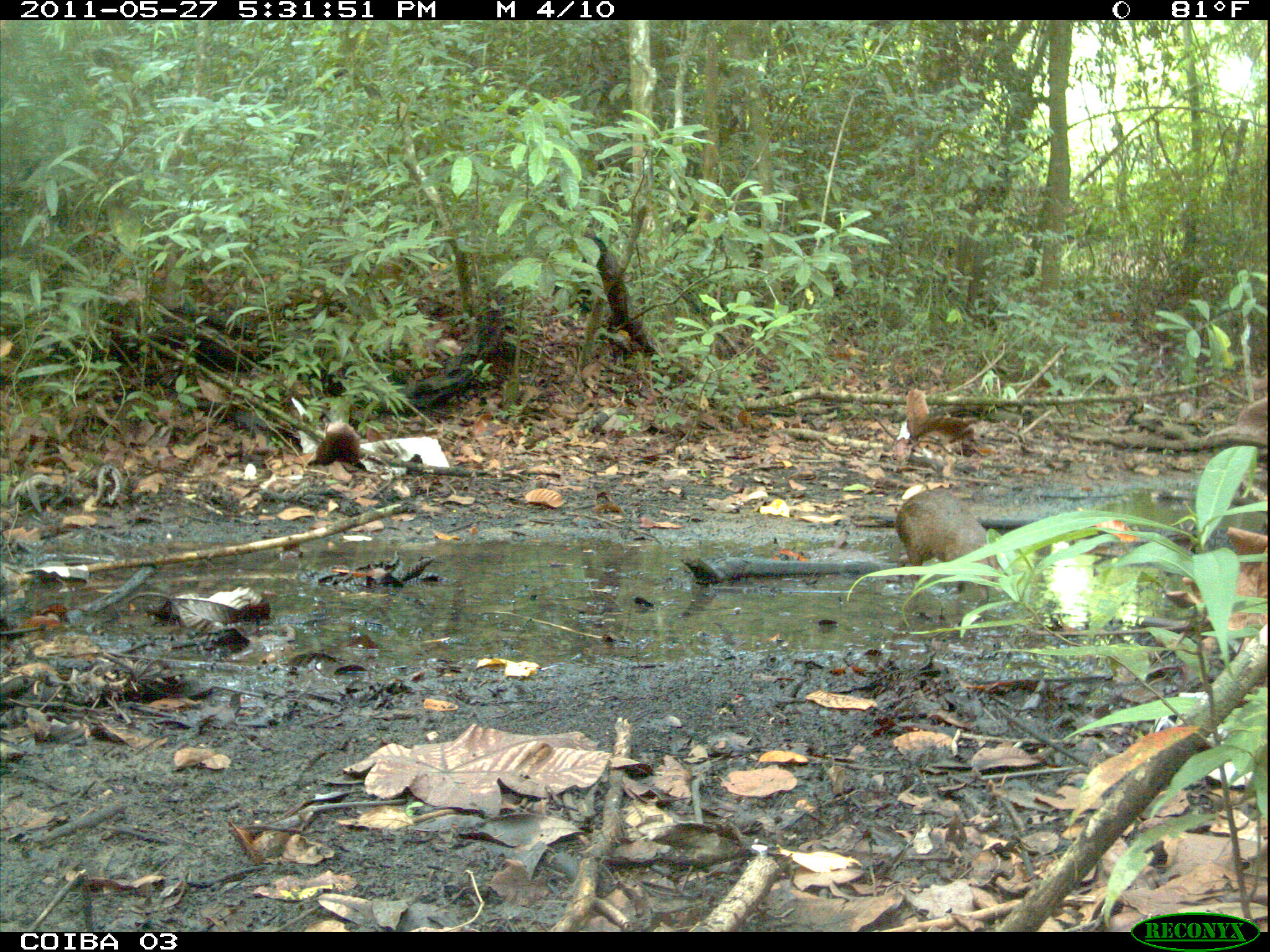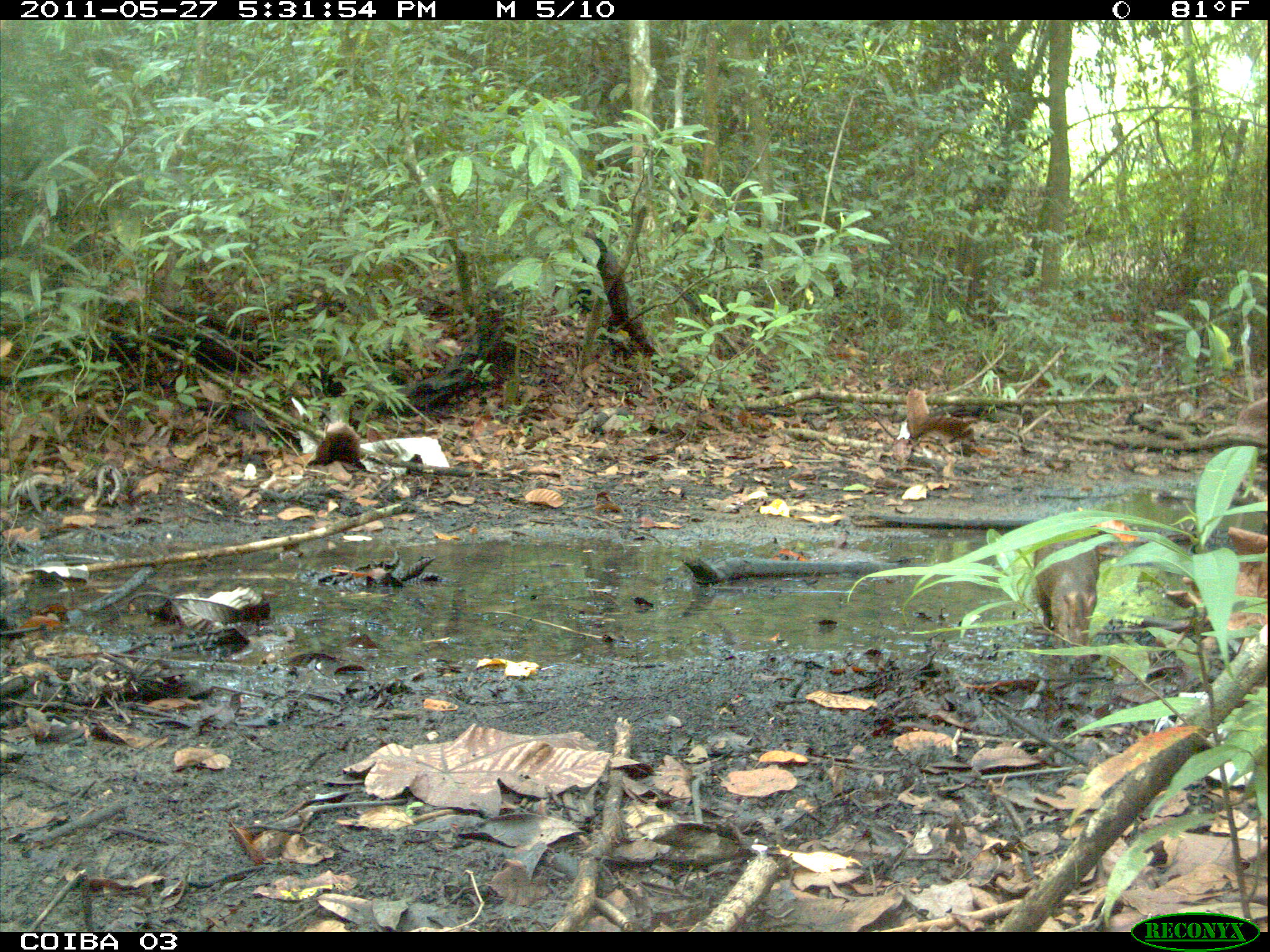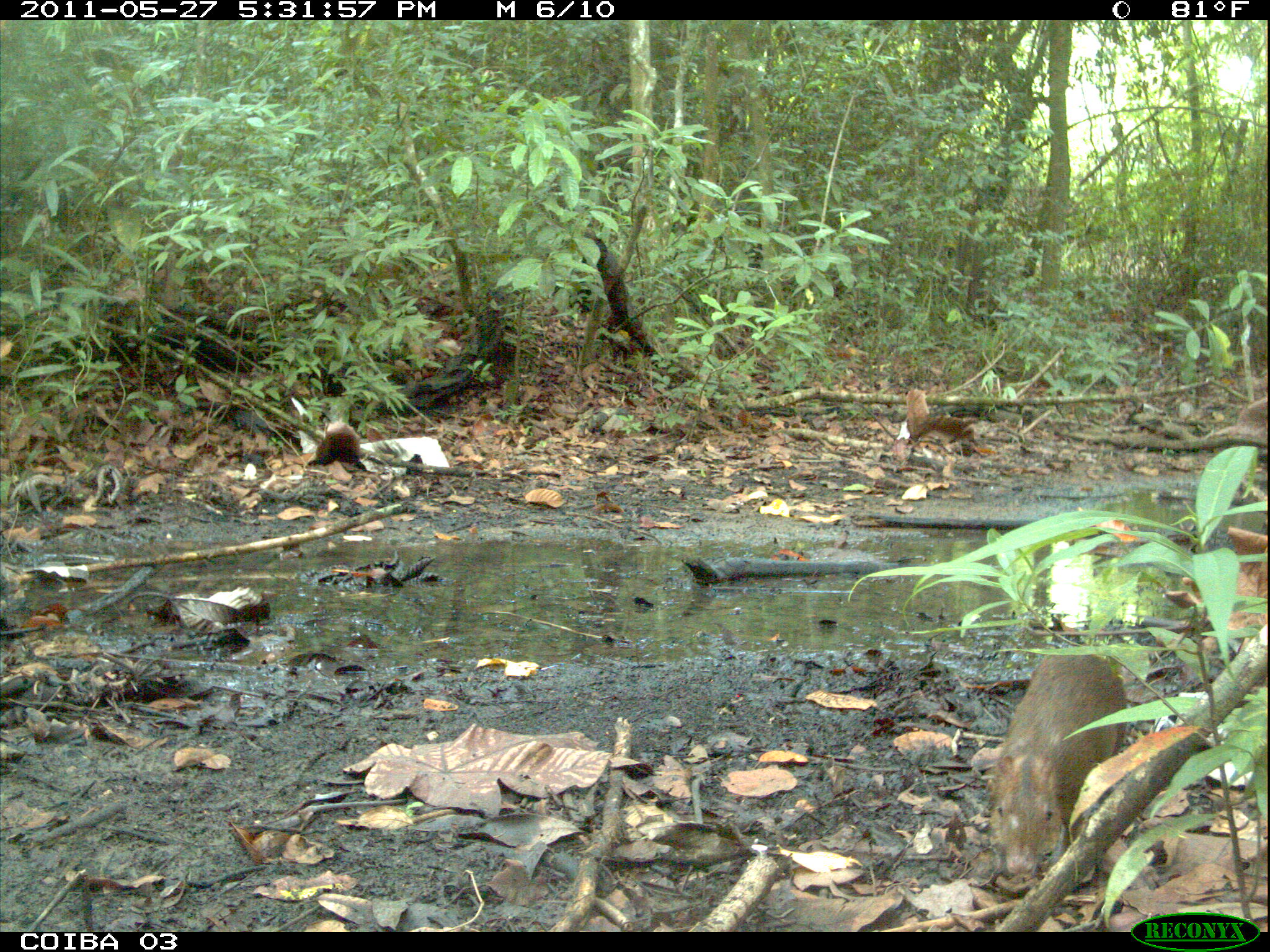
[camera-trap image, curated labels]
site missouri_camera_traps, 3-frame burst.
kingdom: Animalia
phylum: Chordata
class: Mammalia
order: Rodentia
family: Dasyproctidae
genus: Dasyprocta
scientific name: Dasyprocta coibae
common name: coiban agouti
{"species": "coiban agouti (Dasyprocta coibae)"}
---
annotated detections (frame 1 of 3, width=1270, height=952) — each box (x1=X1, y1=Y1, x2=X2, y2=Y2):
coiban agouti: (x1=871, y1=475, x2=1020, y2=609)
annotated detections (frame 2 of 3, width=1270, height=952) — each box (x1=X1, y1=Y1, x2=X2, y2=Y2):
coiban agouti: (x1=994, y1=510, x2=1122, y2=662)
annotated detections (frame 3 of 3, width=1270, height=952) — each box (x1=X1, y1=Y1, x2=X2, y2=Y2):
coiban agouti: (x1=950, y1=636, x2=1143, y2=905)